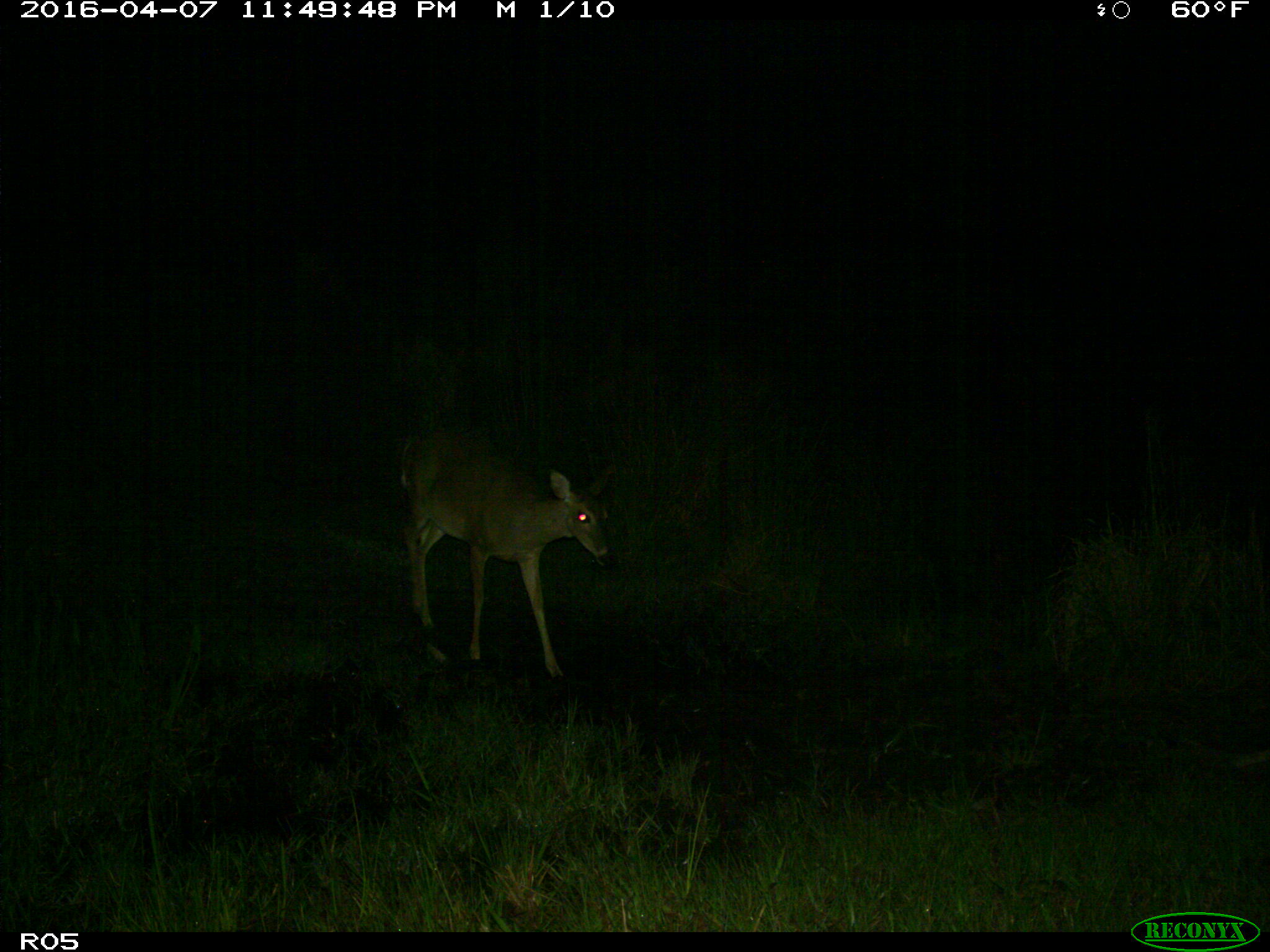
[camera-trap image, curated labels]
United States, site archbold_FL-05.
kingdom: Animalia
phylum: Chordata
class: Mammalia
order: Artiodactyla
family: Cervidae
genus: Odocoileus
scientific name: Odocoileus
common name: deer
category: unidentified deer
Unidentified deer (deer) (Odocoileus).